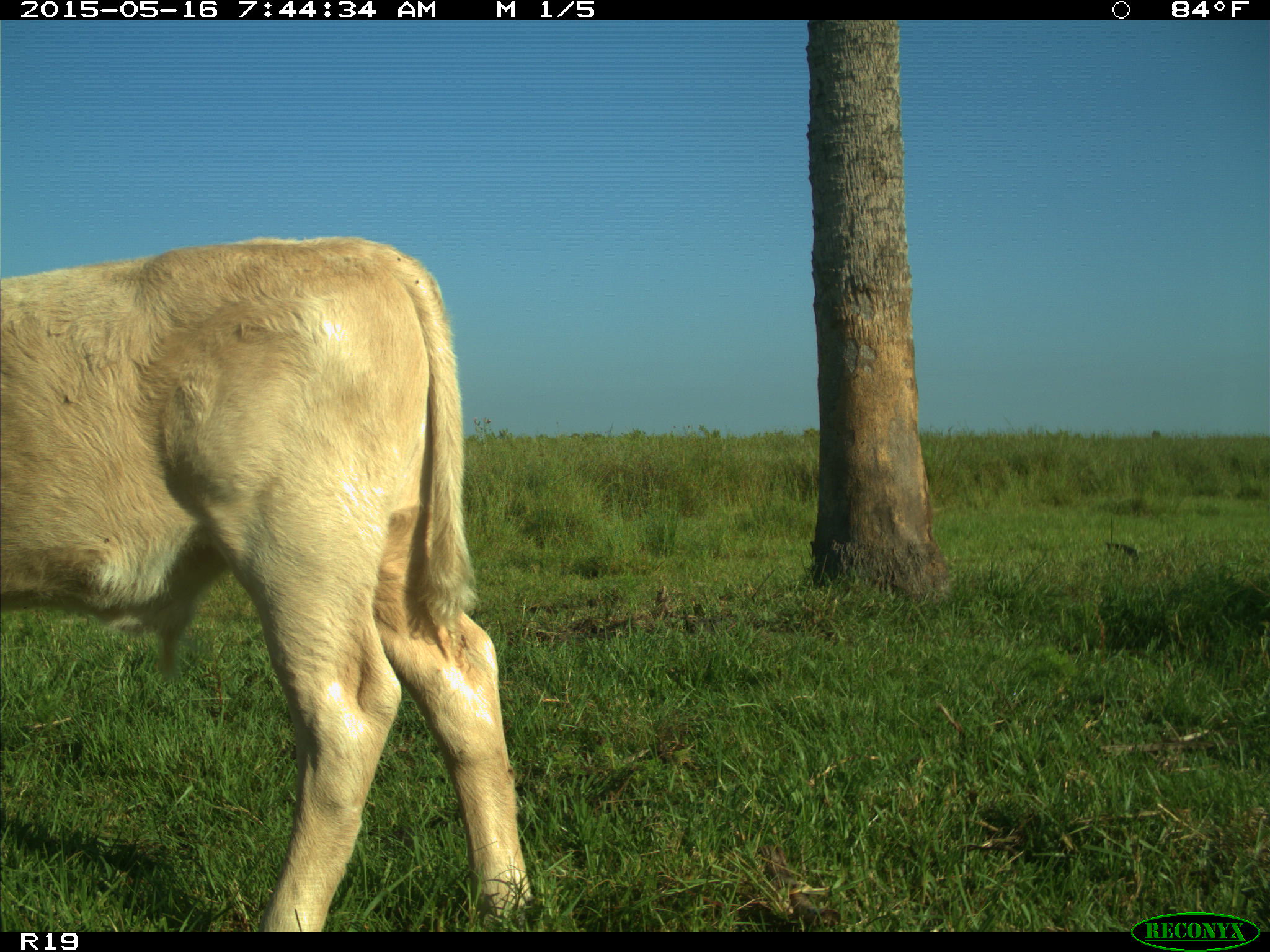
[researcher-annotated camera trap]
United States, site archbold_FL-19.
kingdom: Animalia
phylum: Chordata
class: Mammalia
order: Artiodactyla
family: Bovidae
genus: Bos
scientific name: Bos taurus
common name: domestic cow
Bos taurus (domestic cow).